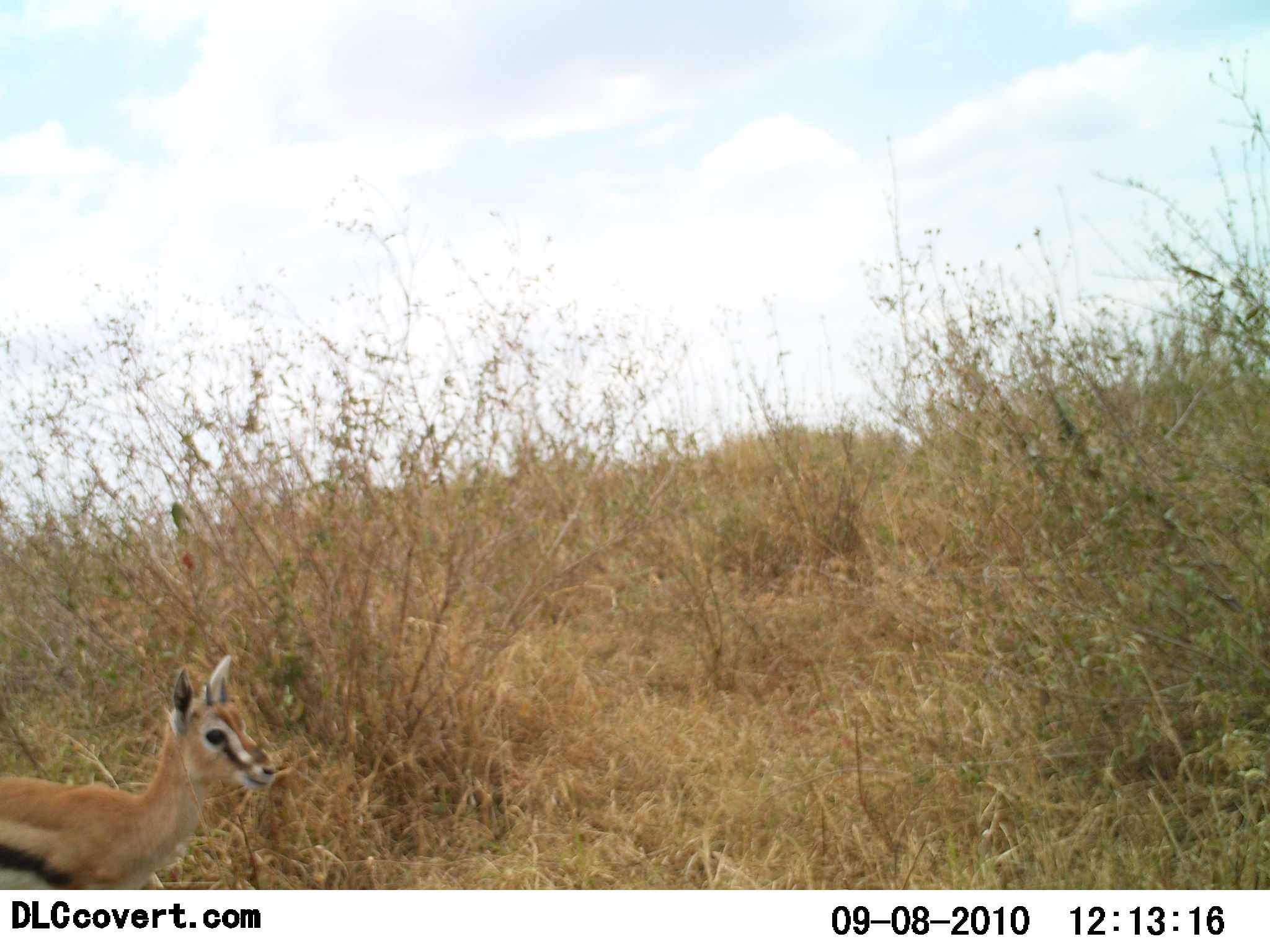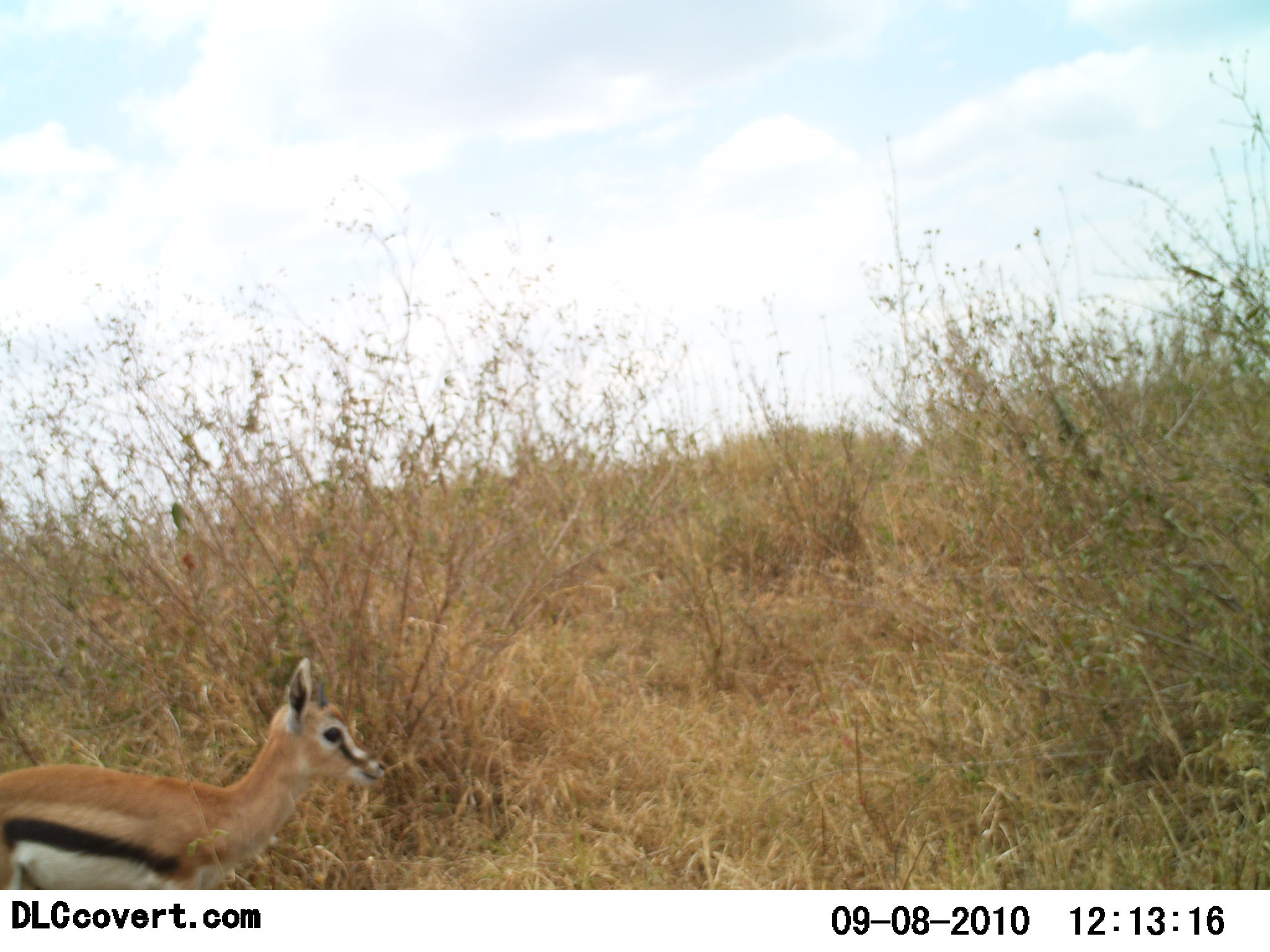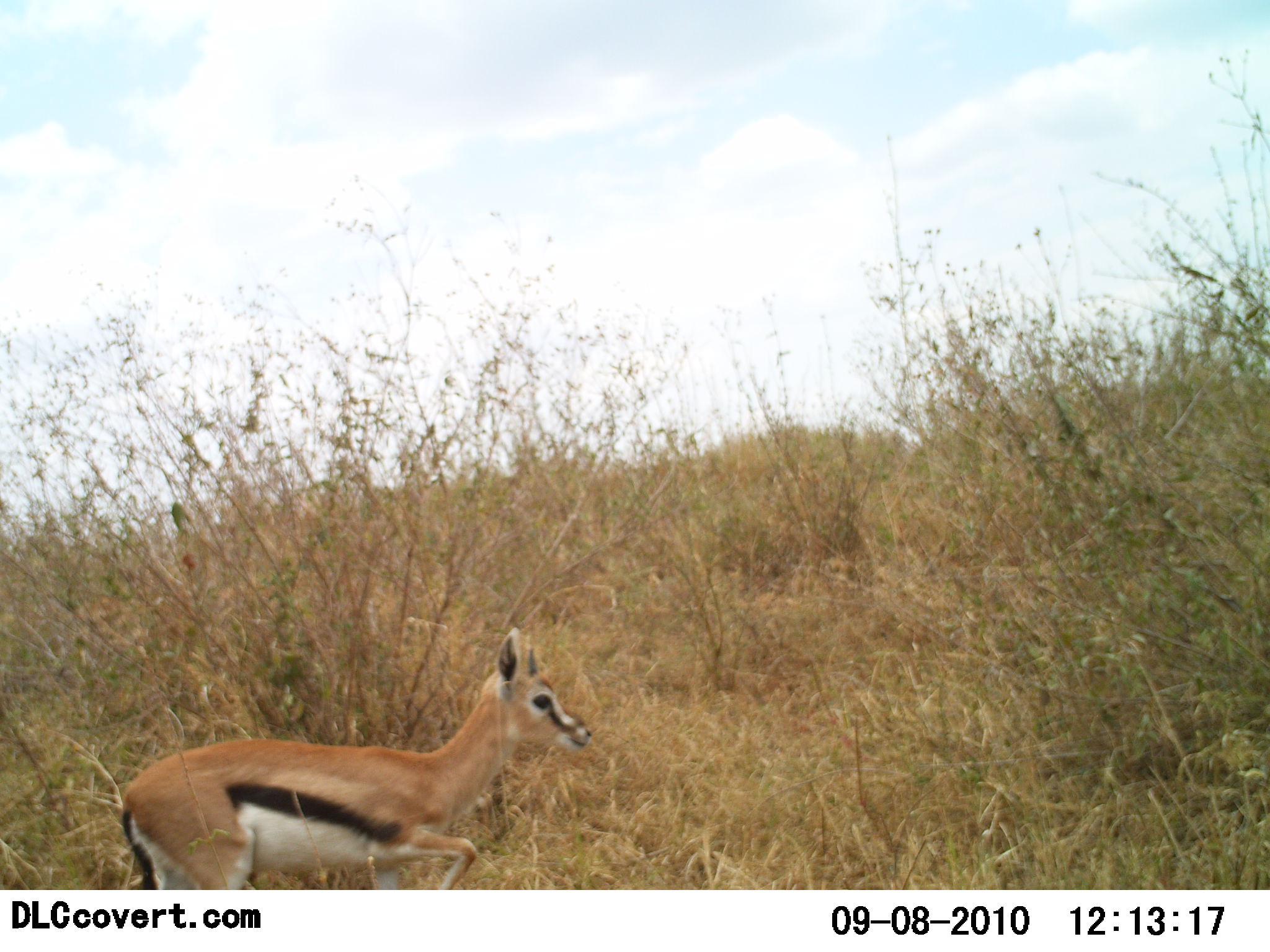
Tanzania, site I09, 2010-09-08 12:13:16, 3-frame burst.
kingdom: Animalia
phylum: Chordata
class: Mammalia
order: Artiodactyla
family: Bovidae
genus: Eudorcas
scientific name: Eudorcas thomsonii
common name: thomson's gazelle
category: gazellethomsons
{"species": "gazellethomsons (thomson's gazelle) (Eudorcas thomsonii)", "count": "1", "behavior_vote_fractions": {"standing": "7%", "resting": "0%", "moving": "93%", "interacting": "0%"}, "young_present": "33%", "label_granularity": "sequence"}